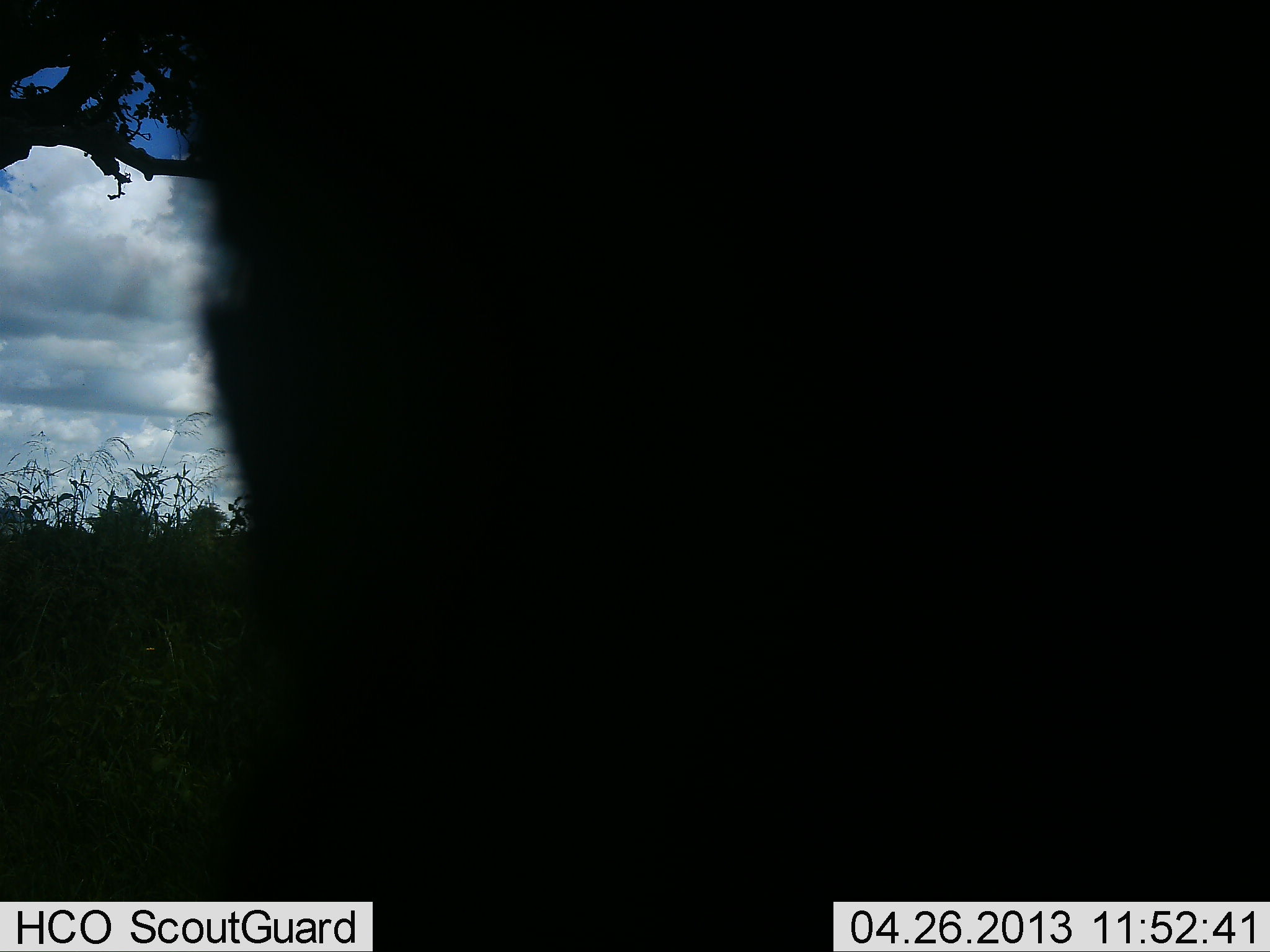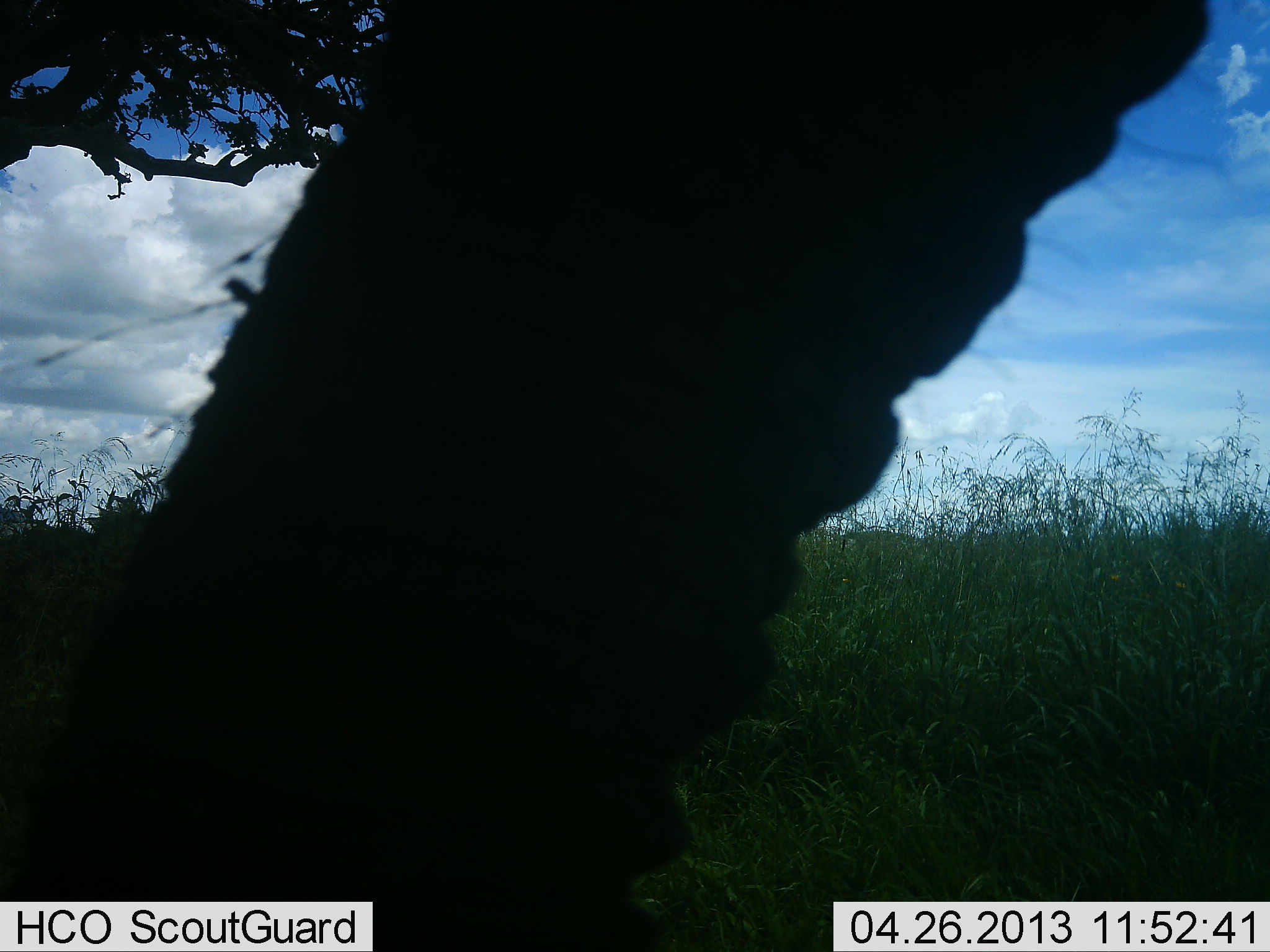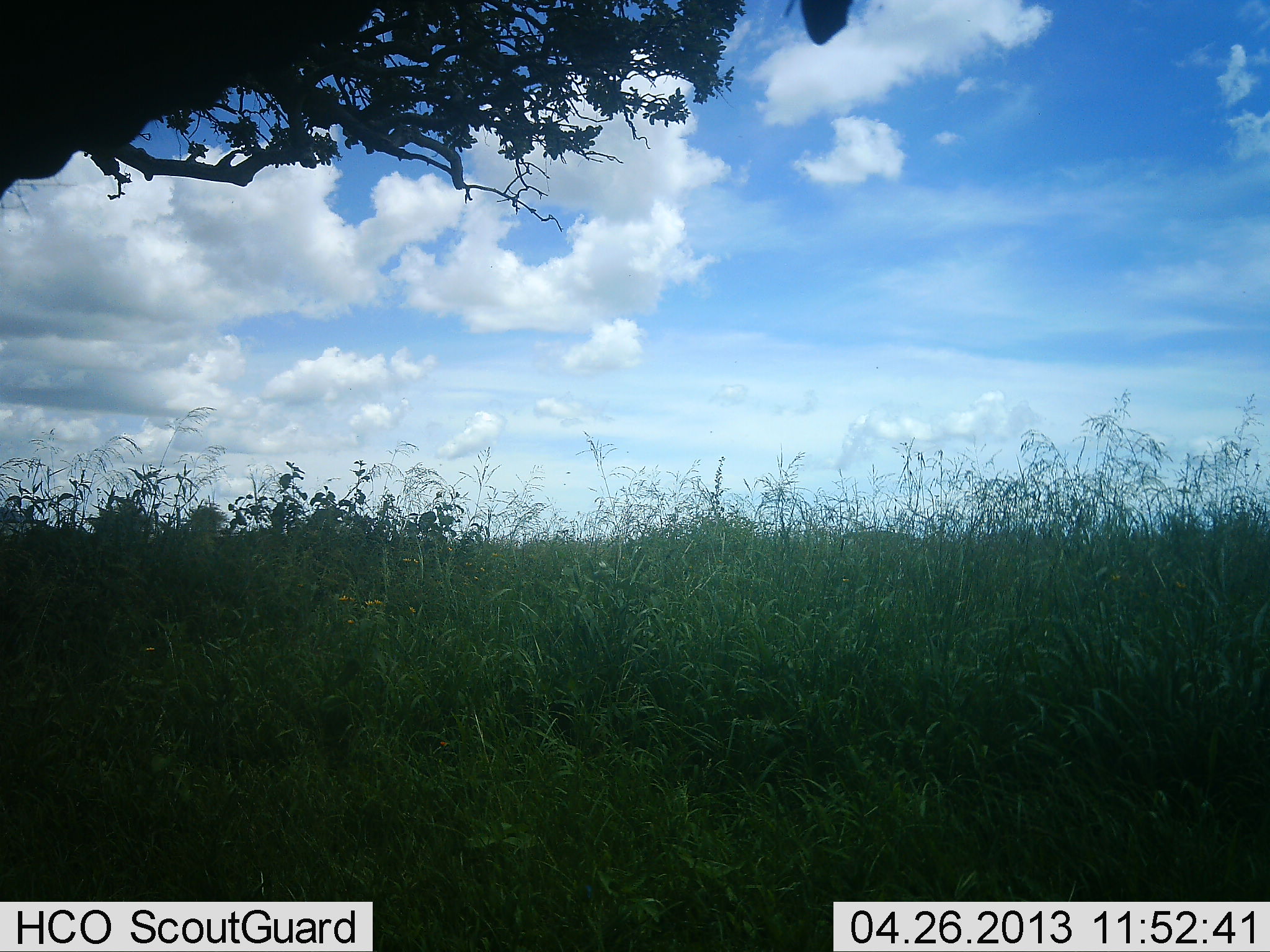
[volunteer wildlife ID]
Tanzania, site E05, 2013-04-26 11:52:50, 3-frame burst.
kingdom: Animalia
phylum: Chordata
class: Mammalia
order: Proboscidea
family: Elephantidae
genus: Loxodonta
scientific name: Loxodonta africana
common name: african bush elephant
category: elephant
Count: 1.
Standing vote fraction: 56%.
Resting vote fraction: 0%.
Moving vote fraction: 33%.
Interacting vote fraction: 11%.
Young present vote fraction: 0%.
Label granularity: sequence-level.